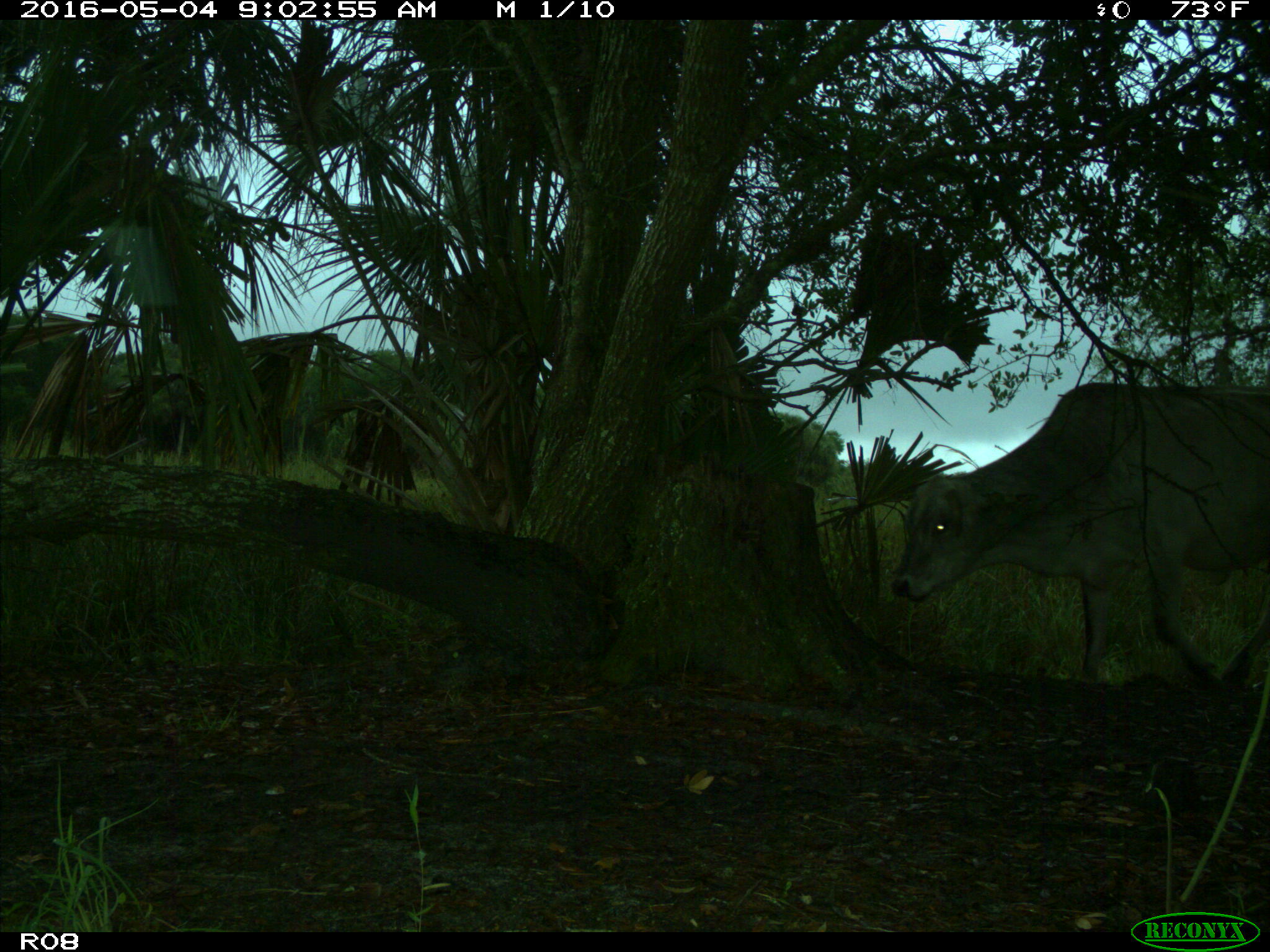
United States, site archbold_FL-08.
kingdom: Animalia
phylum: Chordata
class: Mammalia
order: Artiodactyla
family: Bovidae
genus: Bos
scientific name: Bos taurus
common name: domestic cow